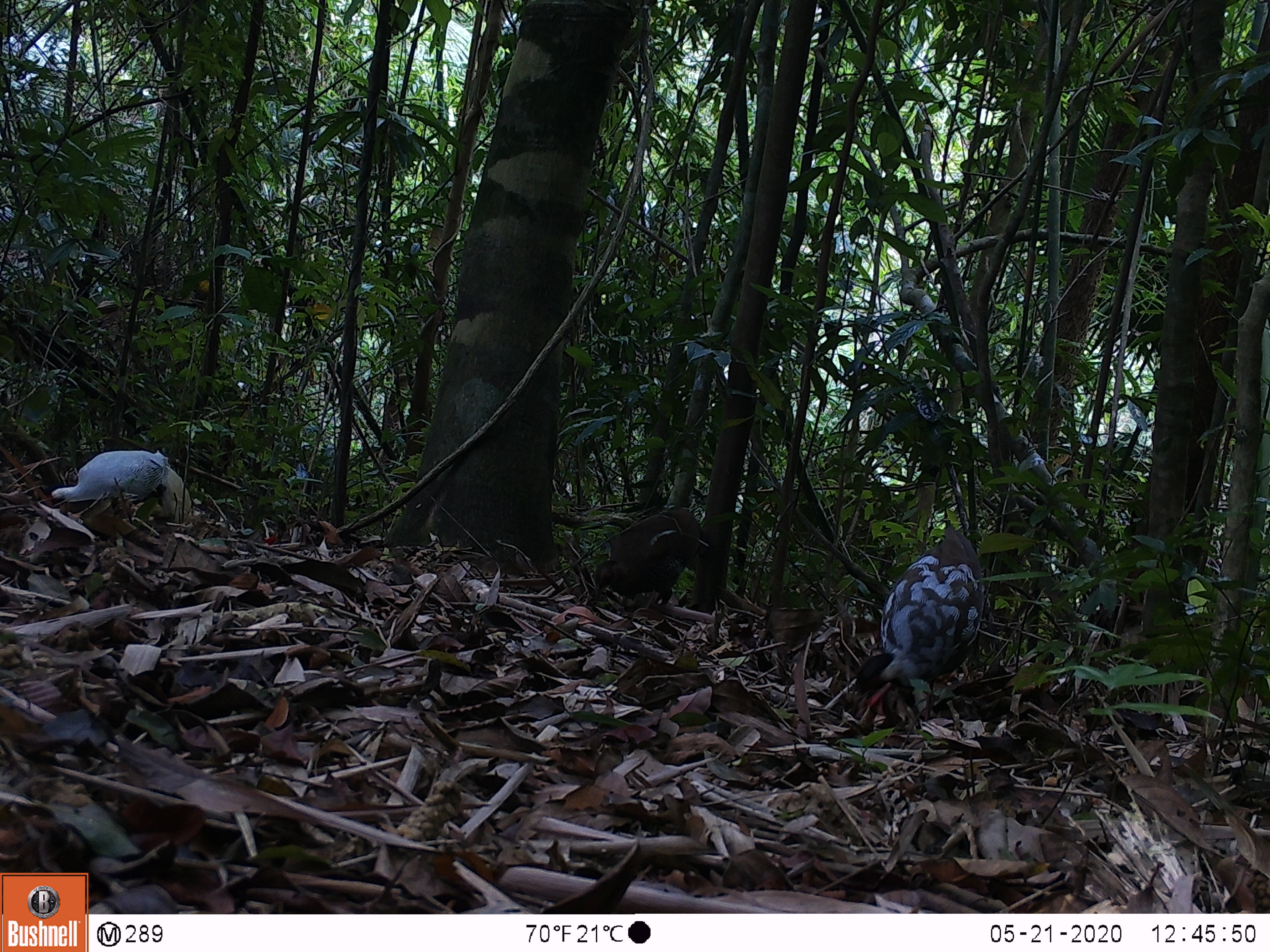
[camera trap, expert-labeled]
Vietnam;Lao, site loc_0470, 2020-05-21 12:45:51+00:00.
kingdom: Animalia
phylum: Chordata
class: Aves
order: Galliformes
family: Phasianidae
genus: Lophura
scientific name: Lophura nycthemera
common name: silver pheasant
Silver pheasant (Lophura nycthemera). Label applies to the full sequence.